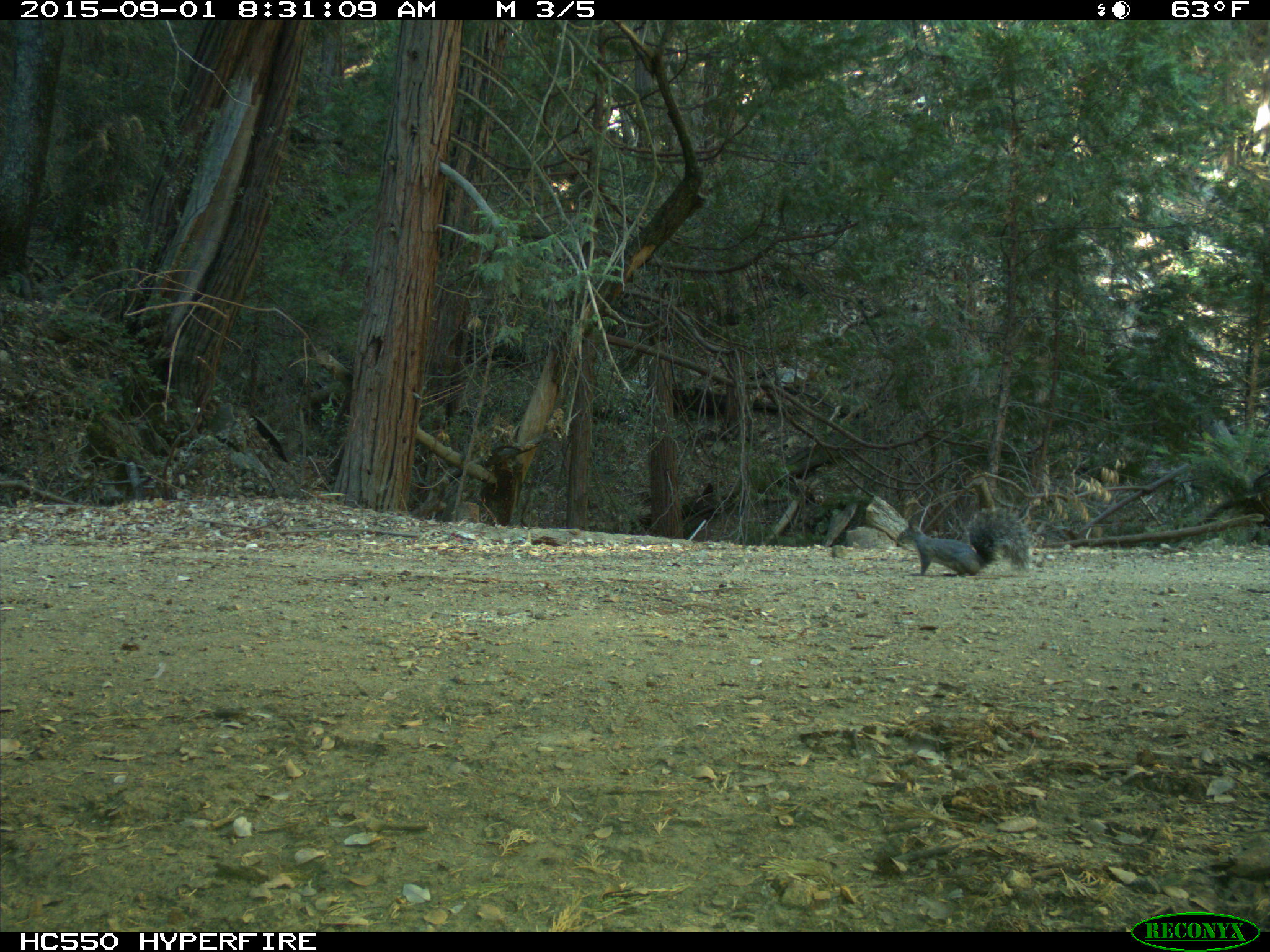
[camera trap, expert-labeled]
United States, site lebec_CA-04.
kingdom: Animalia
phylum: Chordata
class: Mammalia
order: Rodentia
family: Sciuridae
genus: Sciurus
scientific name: Sciurus carolinensis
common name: eastern gray squirrel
Sciurus carolinensis (eastern gray squirrel).